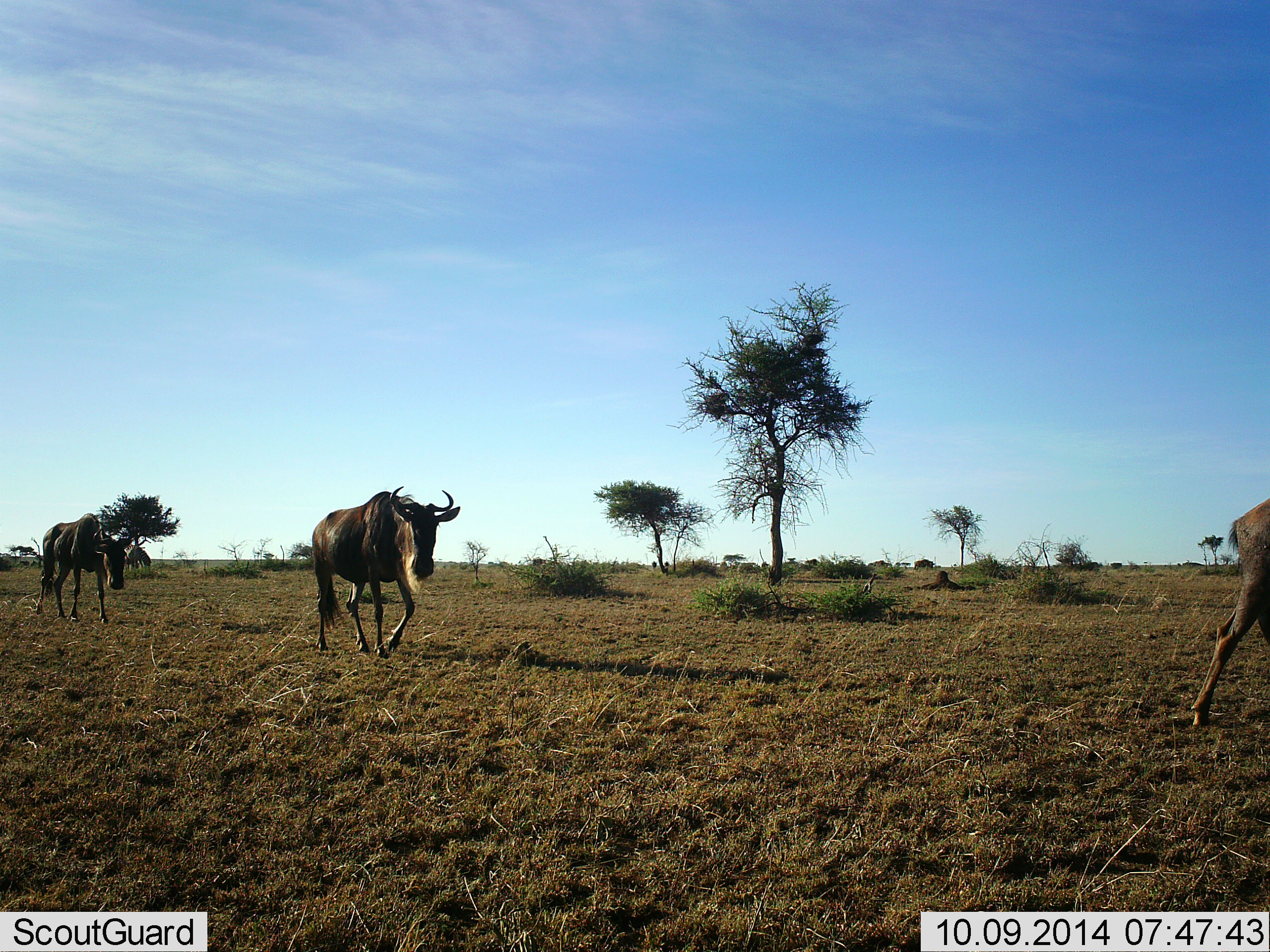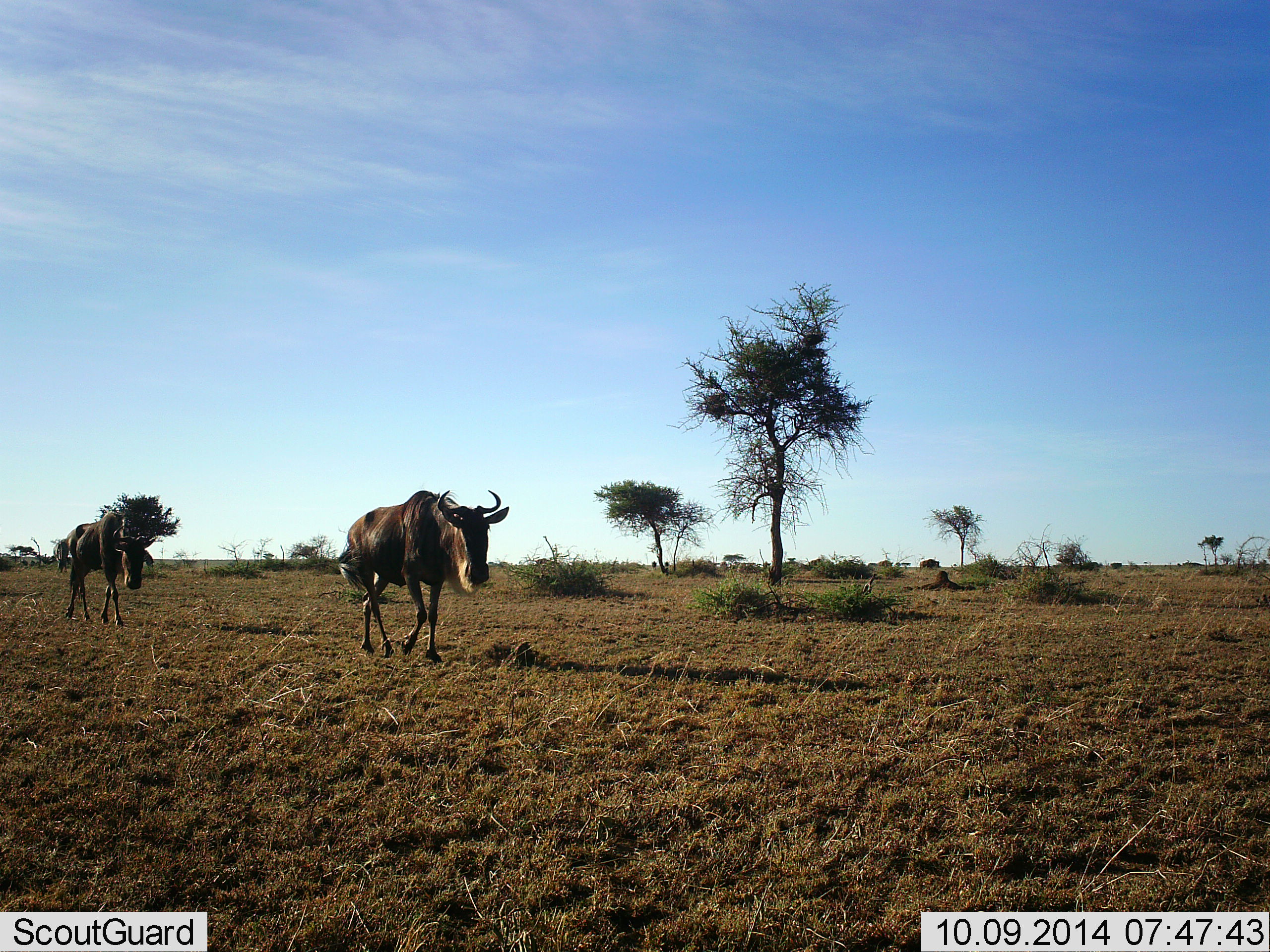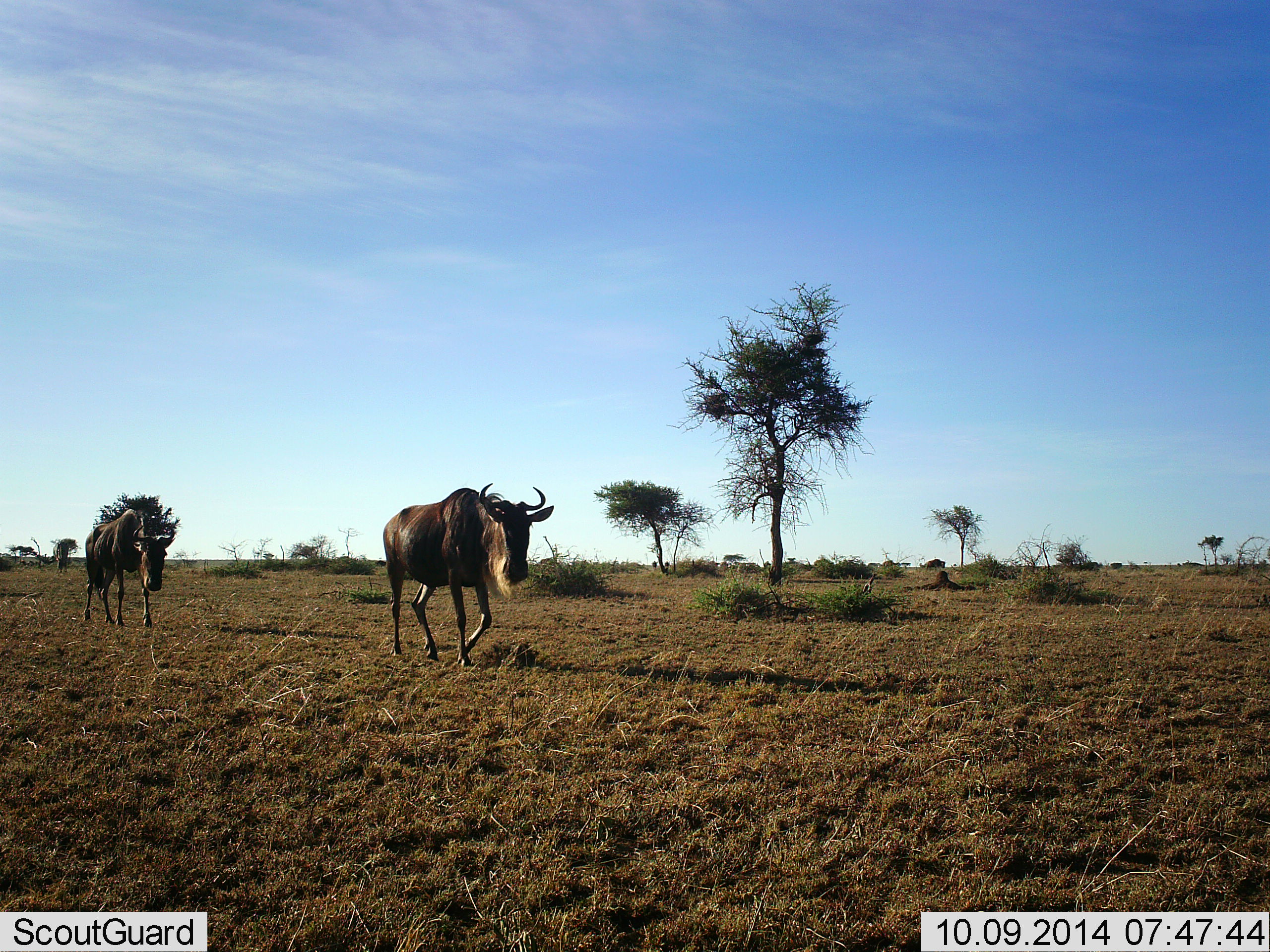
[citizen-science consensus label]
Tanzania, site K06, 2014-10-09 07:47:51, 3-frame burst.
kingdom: Animalia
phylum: Chordata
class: Mammalia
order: Artiodactyla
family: Bovidae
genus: Connochaetes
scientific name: Connochaetes taurinus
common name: blue wildebeest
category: wildebeest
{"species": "wildebeest (blue wildebeest) (Connochaetes taurinus)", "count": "6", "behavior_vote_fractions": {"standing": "0%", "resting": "0%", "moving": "100%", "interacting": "0%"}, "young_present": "0%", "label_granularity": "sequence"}